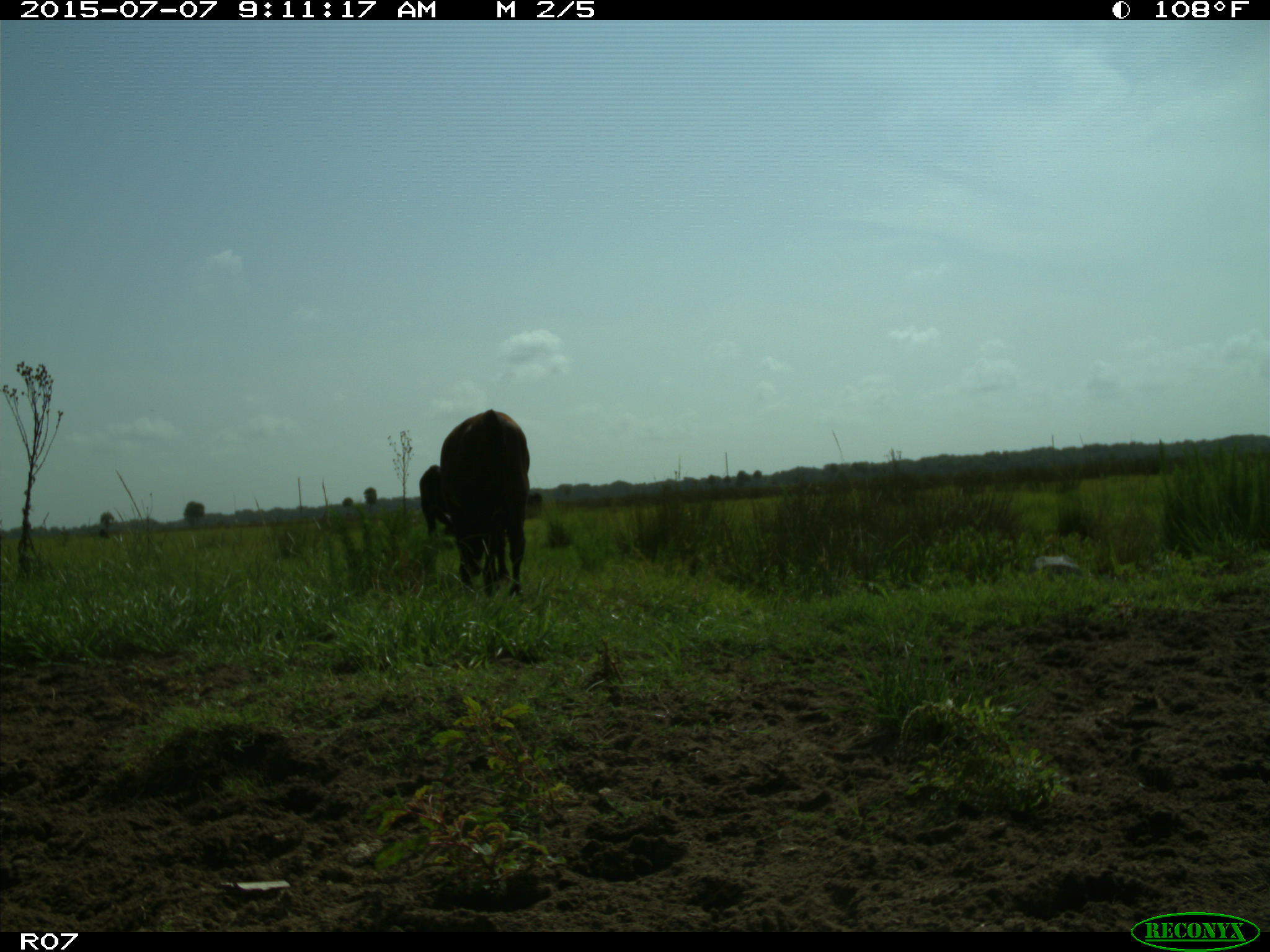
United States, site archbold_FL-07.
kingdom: Animalia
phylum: Chordata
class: Mammalia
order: Artiodactyla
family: Bovidae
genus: Bos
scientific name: Bos taurus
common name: domestic cow